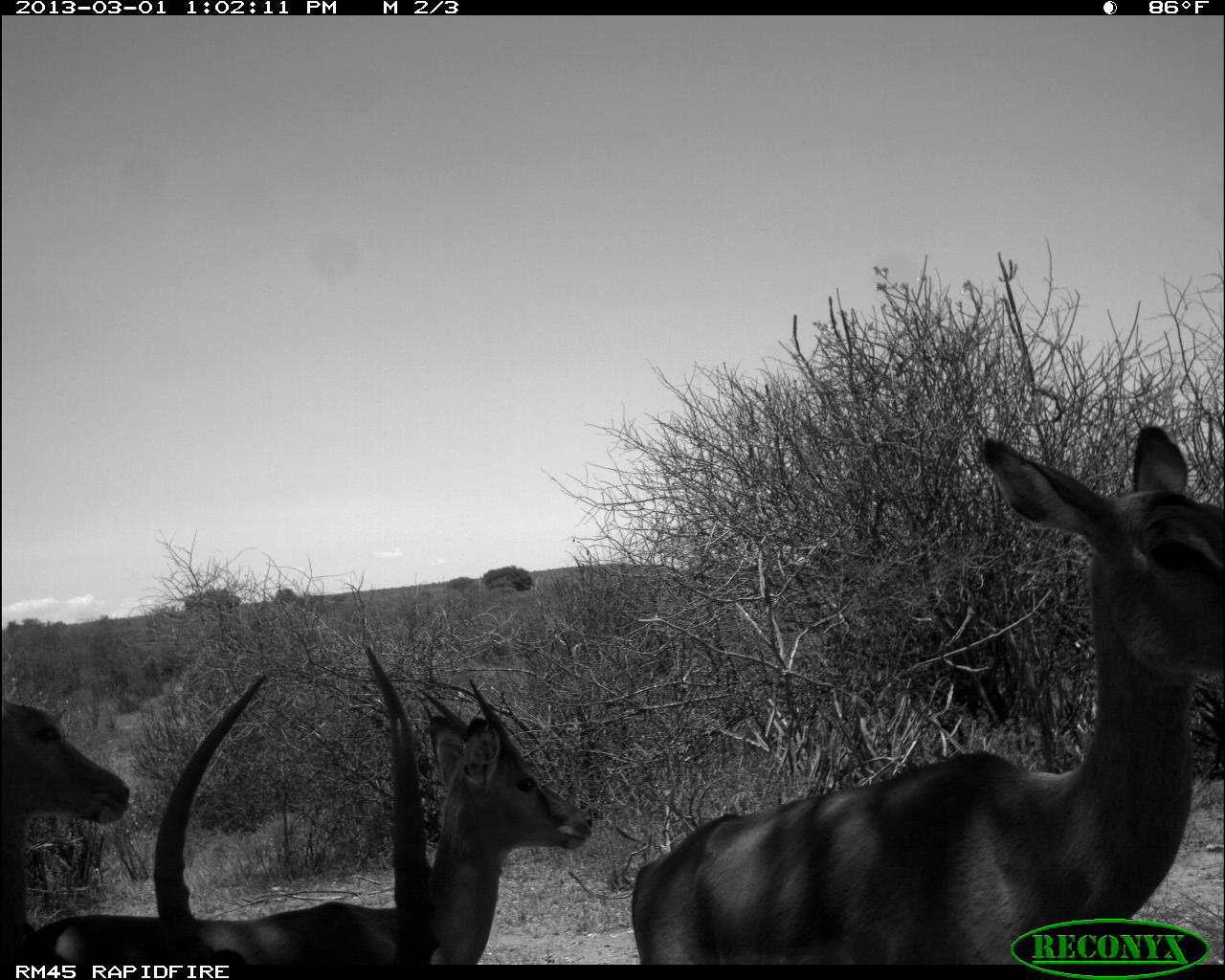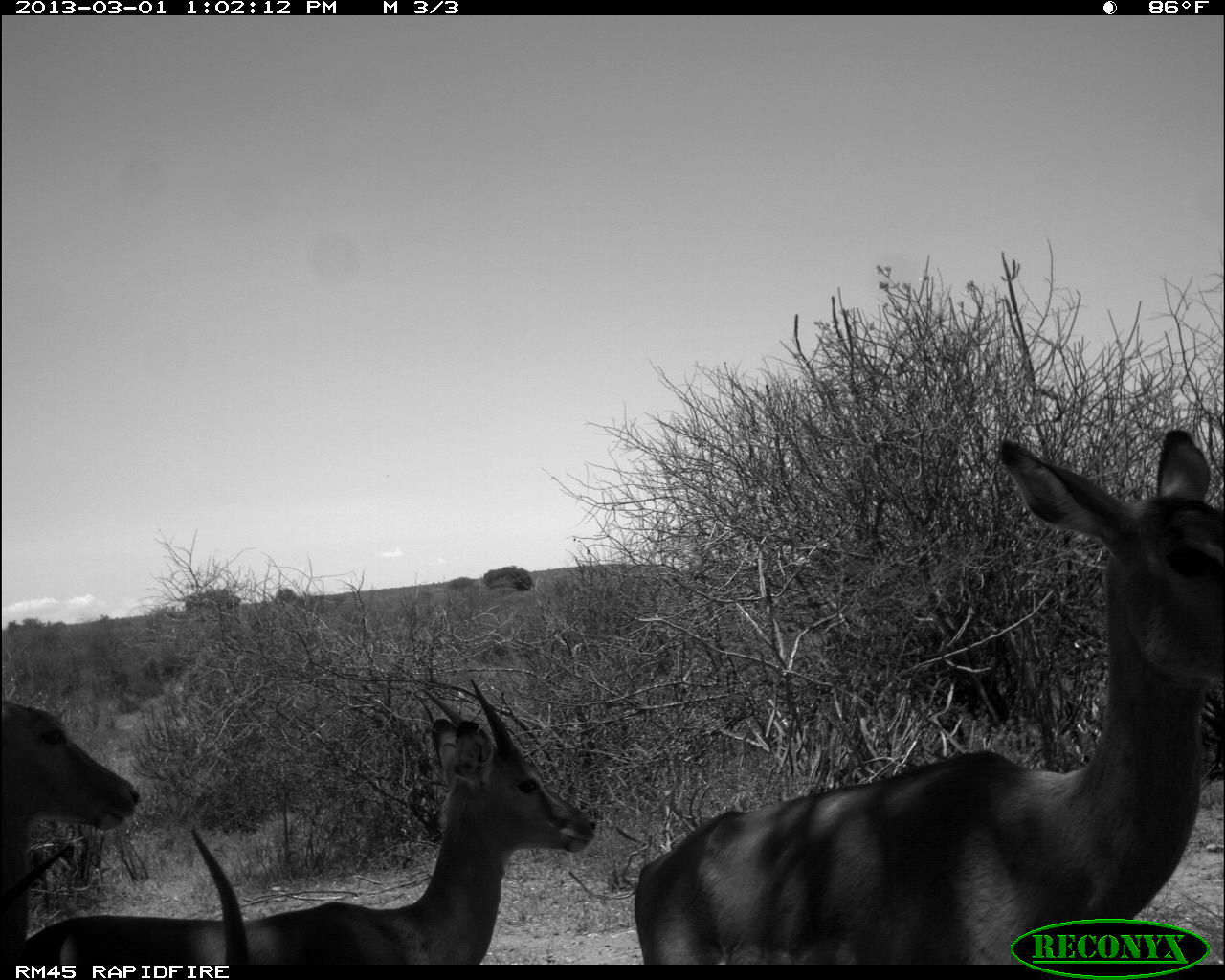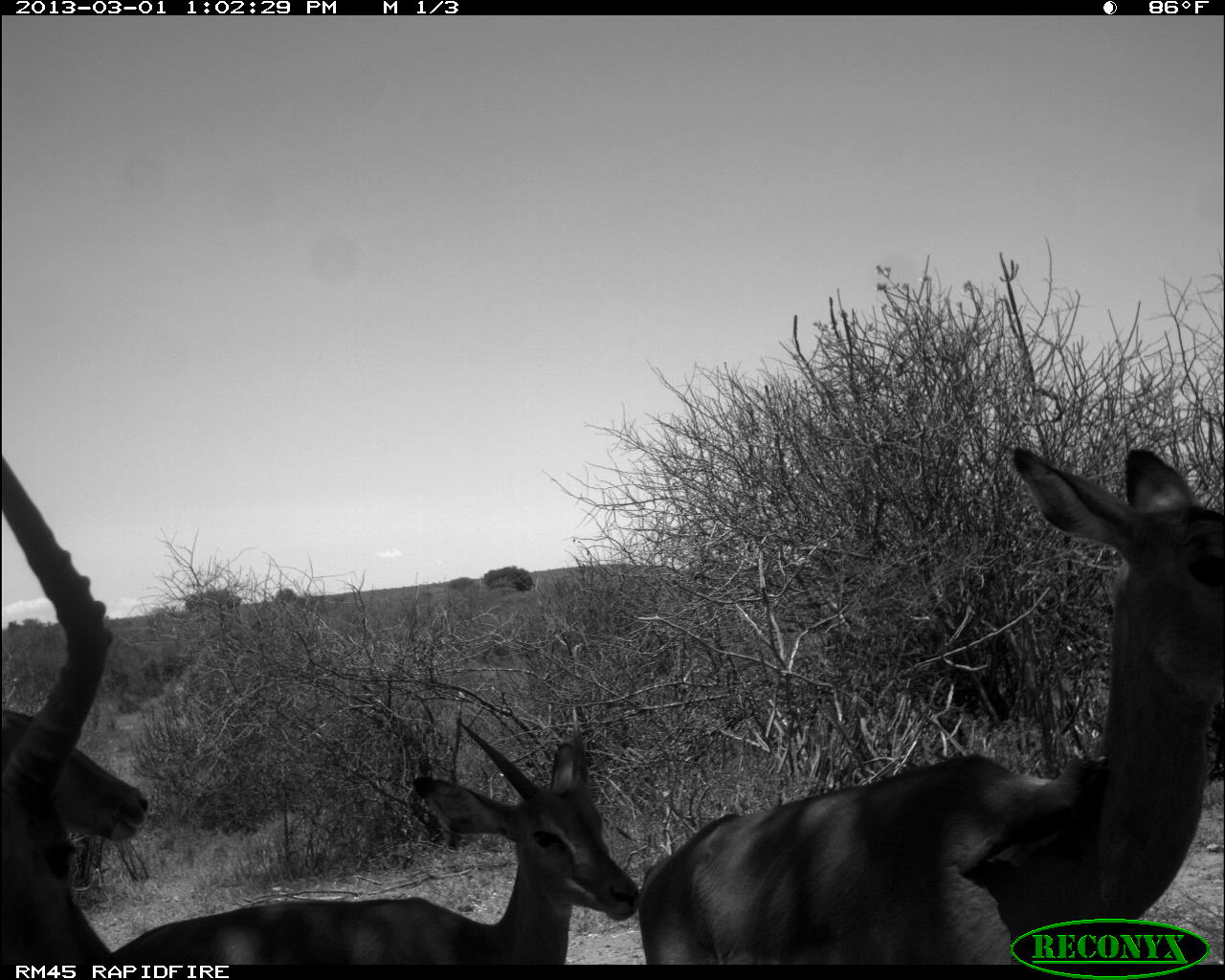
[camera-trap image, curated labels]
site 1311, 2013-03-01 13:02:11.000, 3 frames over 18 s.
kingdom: Animalia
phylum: Chordata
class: Mammalia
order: Artiodactyla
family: Bovidae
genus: Aepyceros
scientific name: Aepyceros melampus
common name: impala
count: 4